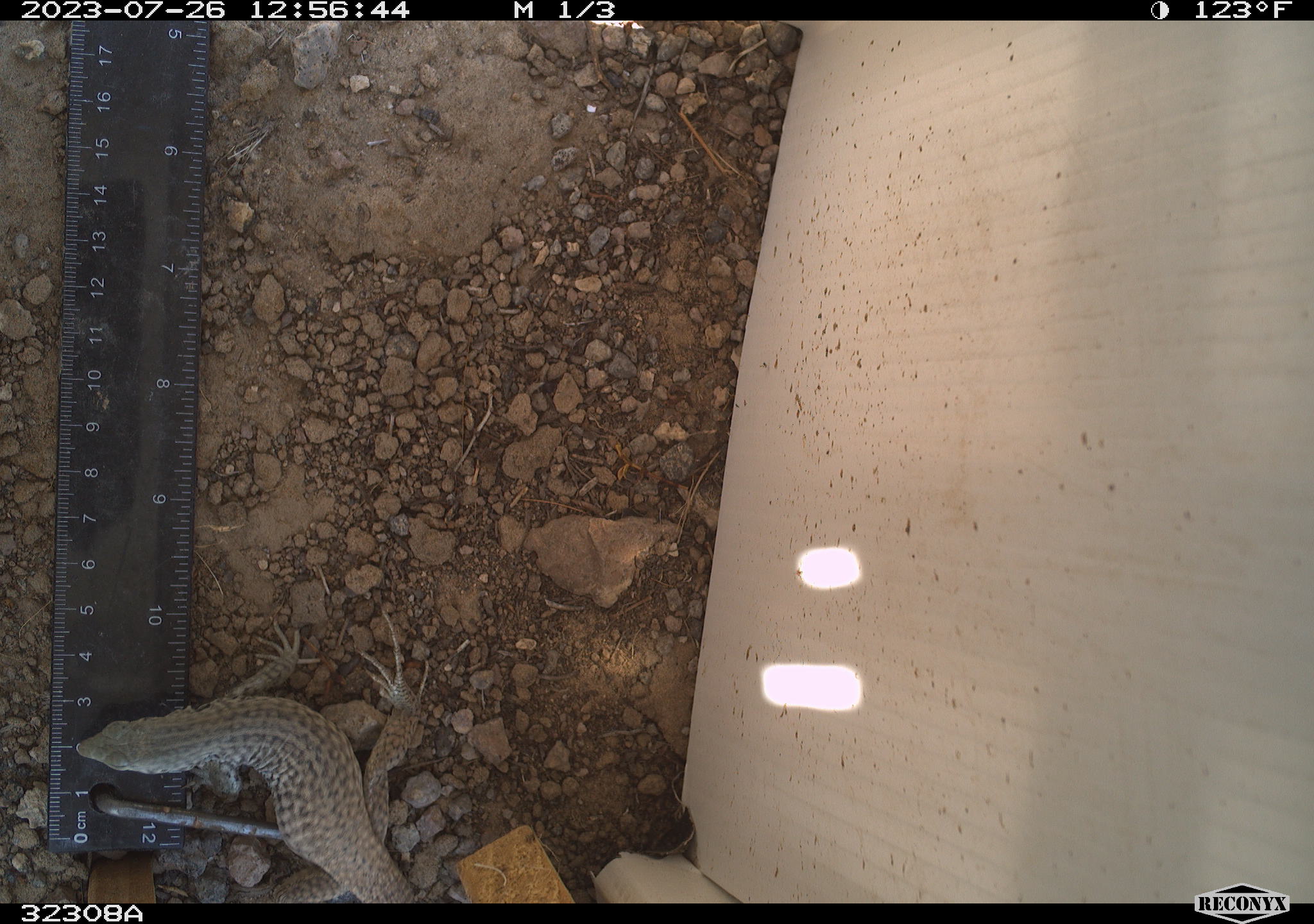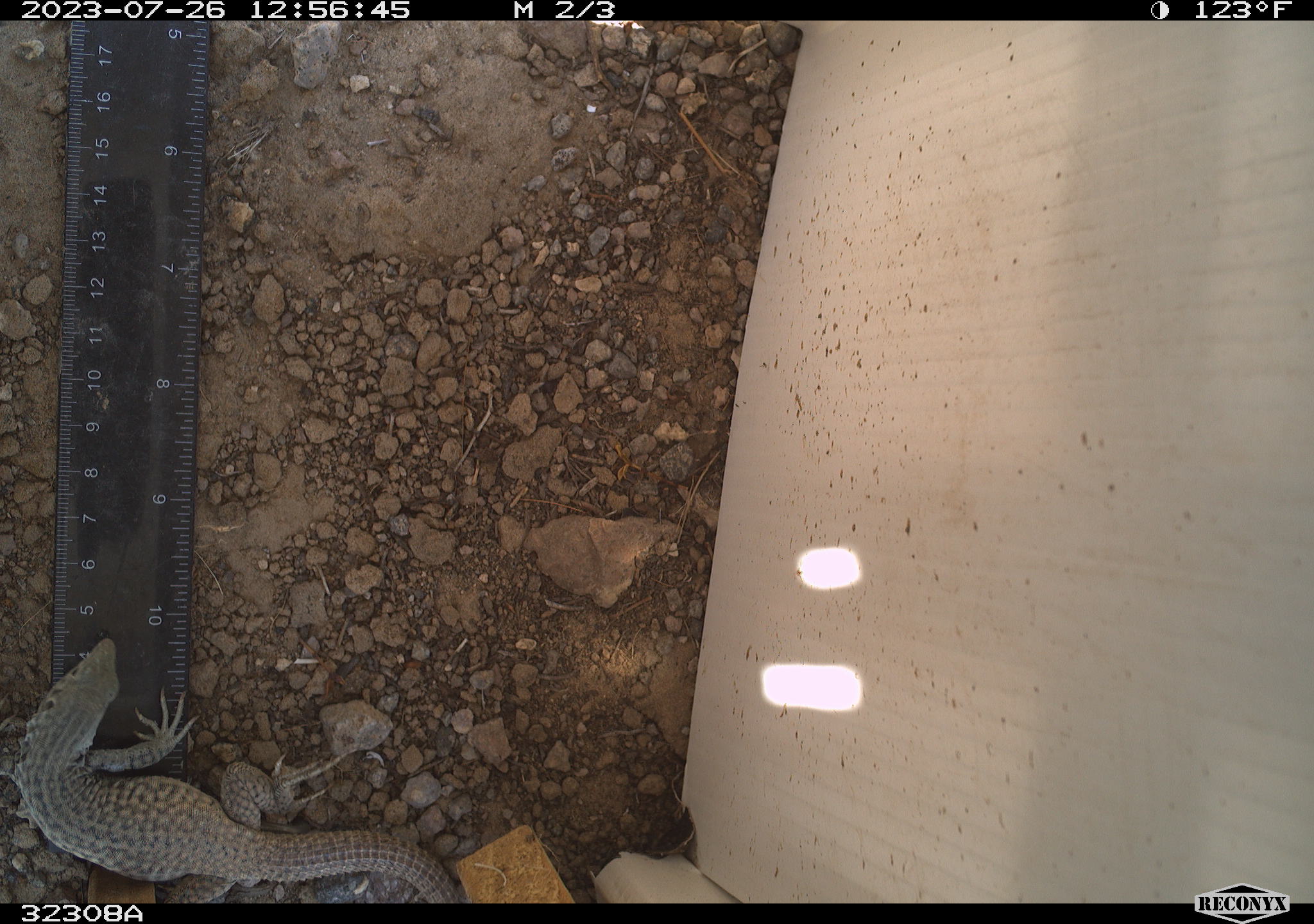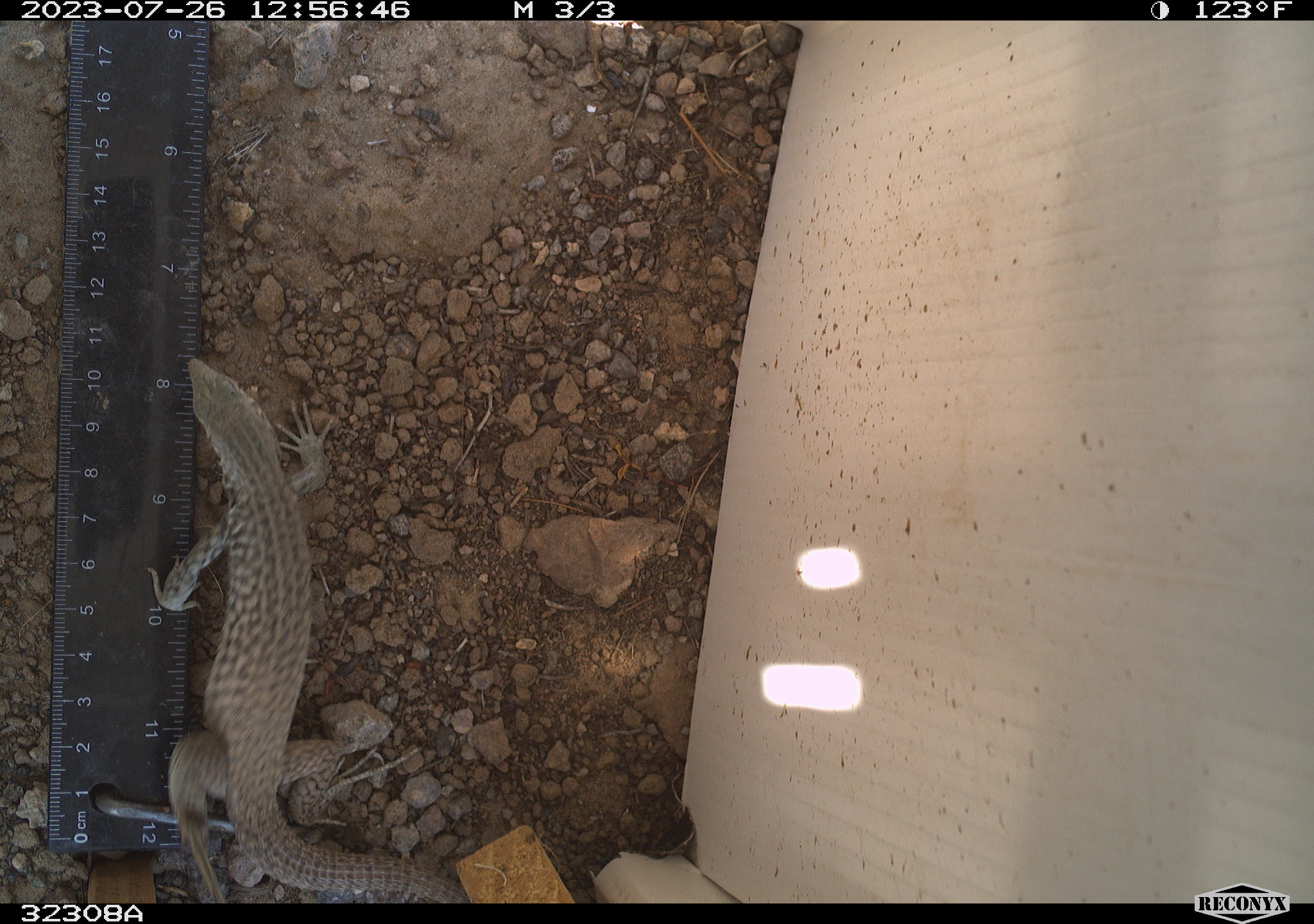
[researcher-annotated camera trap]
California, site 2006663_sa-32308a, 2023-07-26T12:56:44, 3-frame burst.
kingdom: Animalia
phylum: Chordata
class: Reptilia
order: Squamata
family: Teiidae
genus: Aspidoscelis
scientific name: Aspidoscelis tigris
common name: western whiptail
Western whiptail (Aspidoscelis tigris).